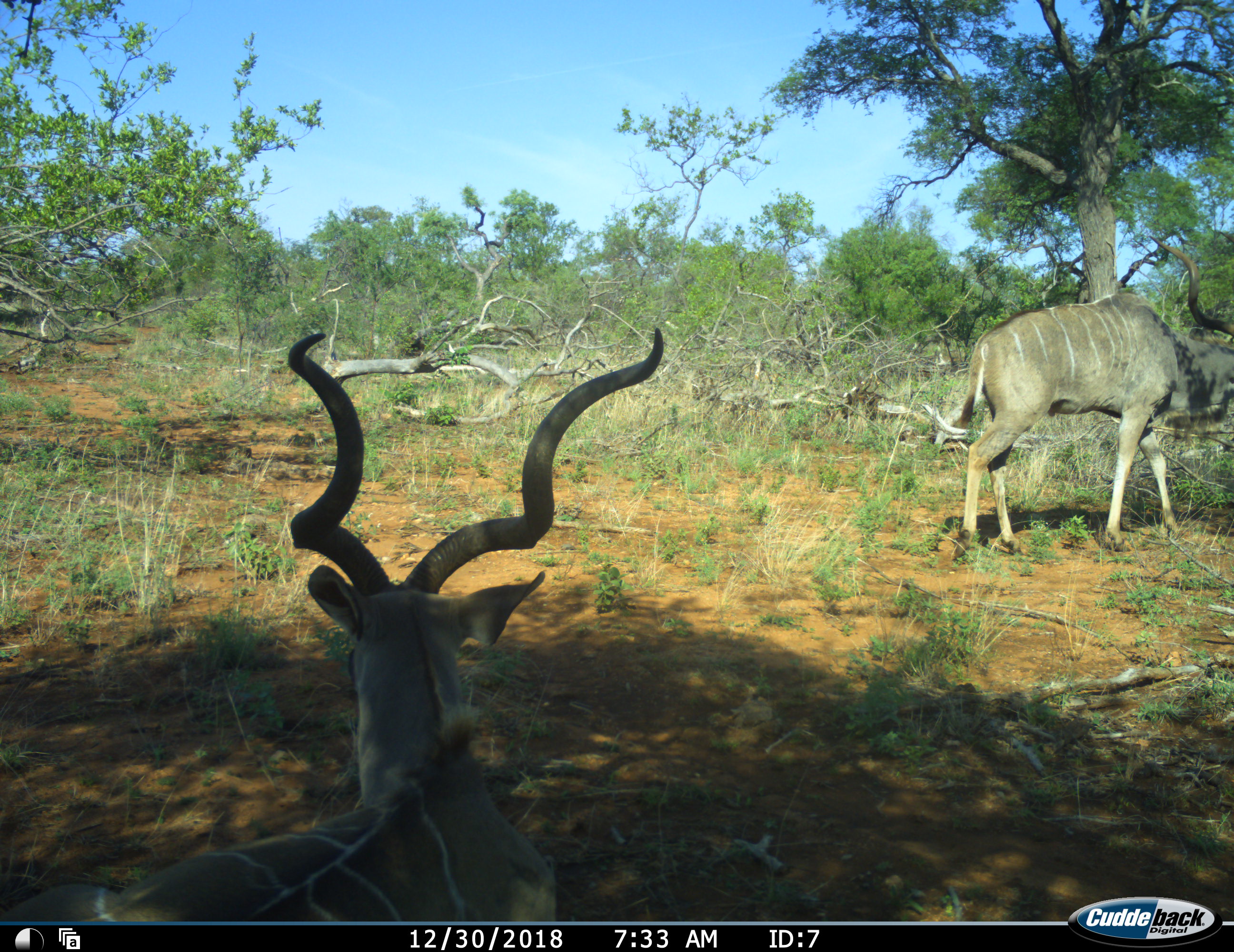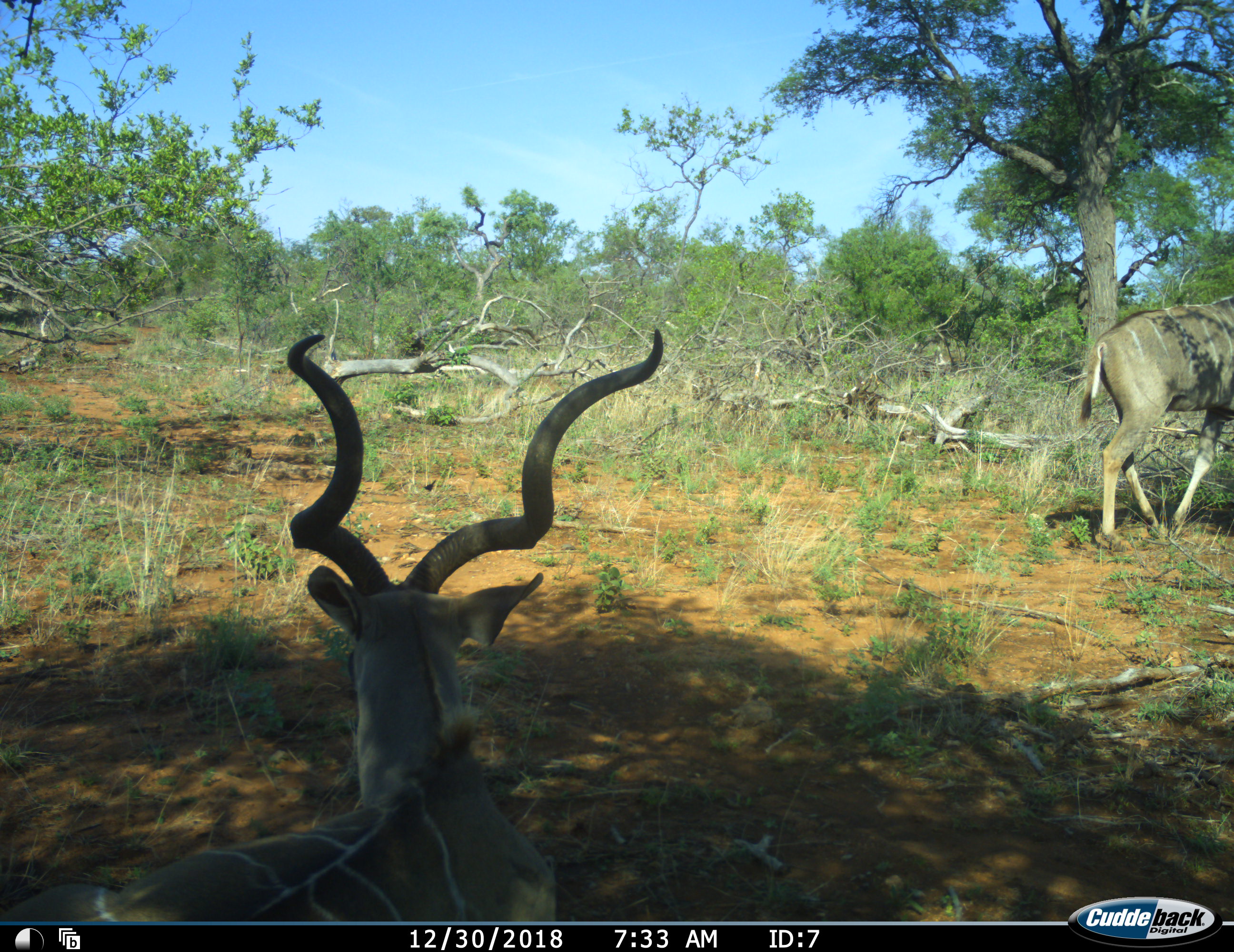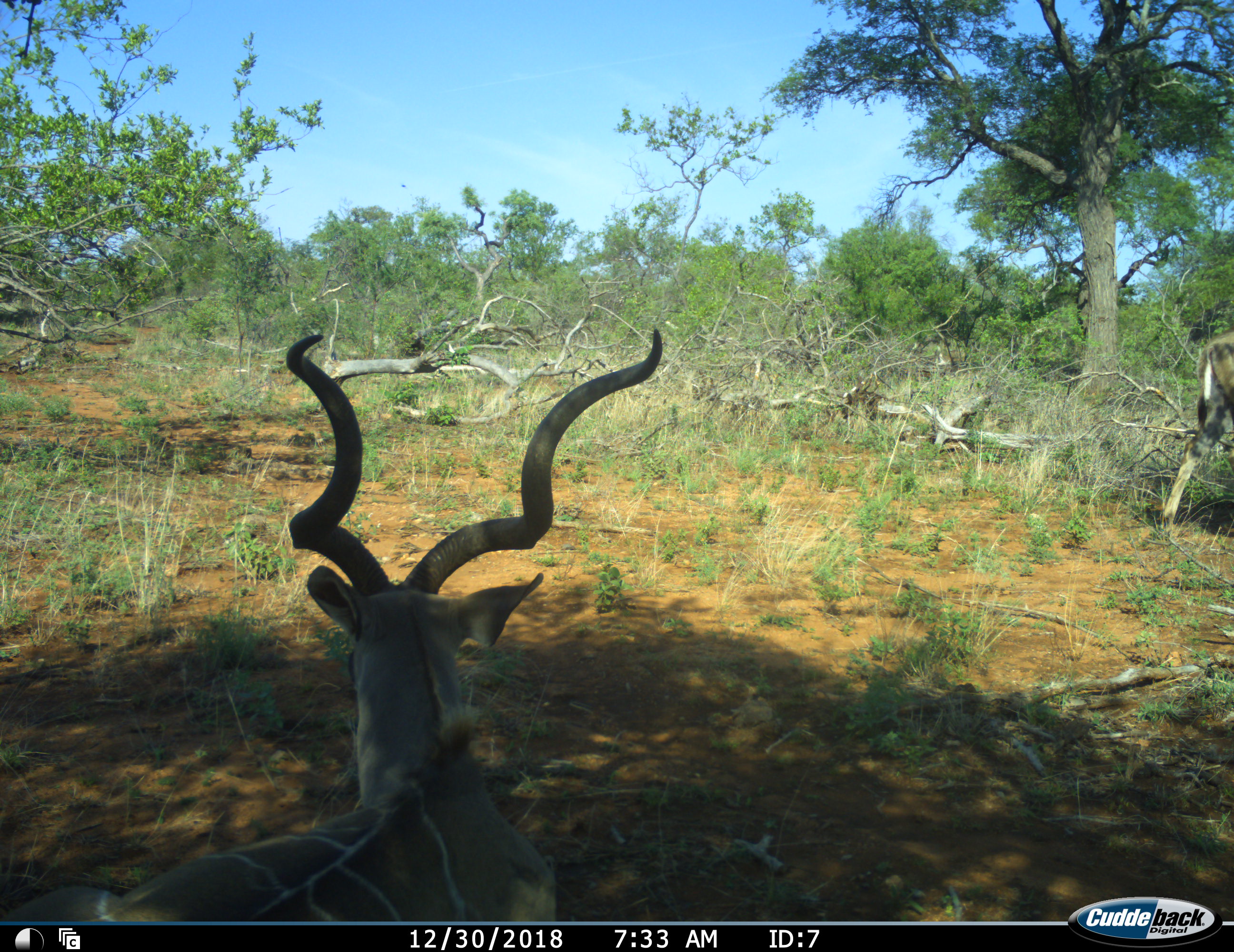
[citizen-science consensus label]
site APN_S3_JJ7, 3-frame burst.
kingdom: Animalia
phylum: Chordata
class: Mammalia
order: Artiodactyla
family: Bovidae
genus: Tragelaphus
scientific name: Tragelaphus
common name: kudu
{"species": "kudu (Tragelaphus)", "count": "2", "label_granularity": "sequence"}